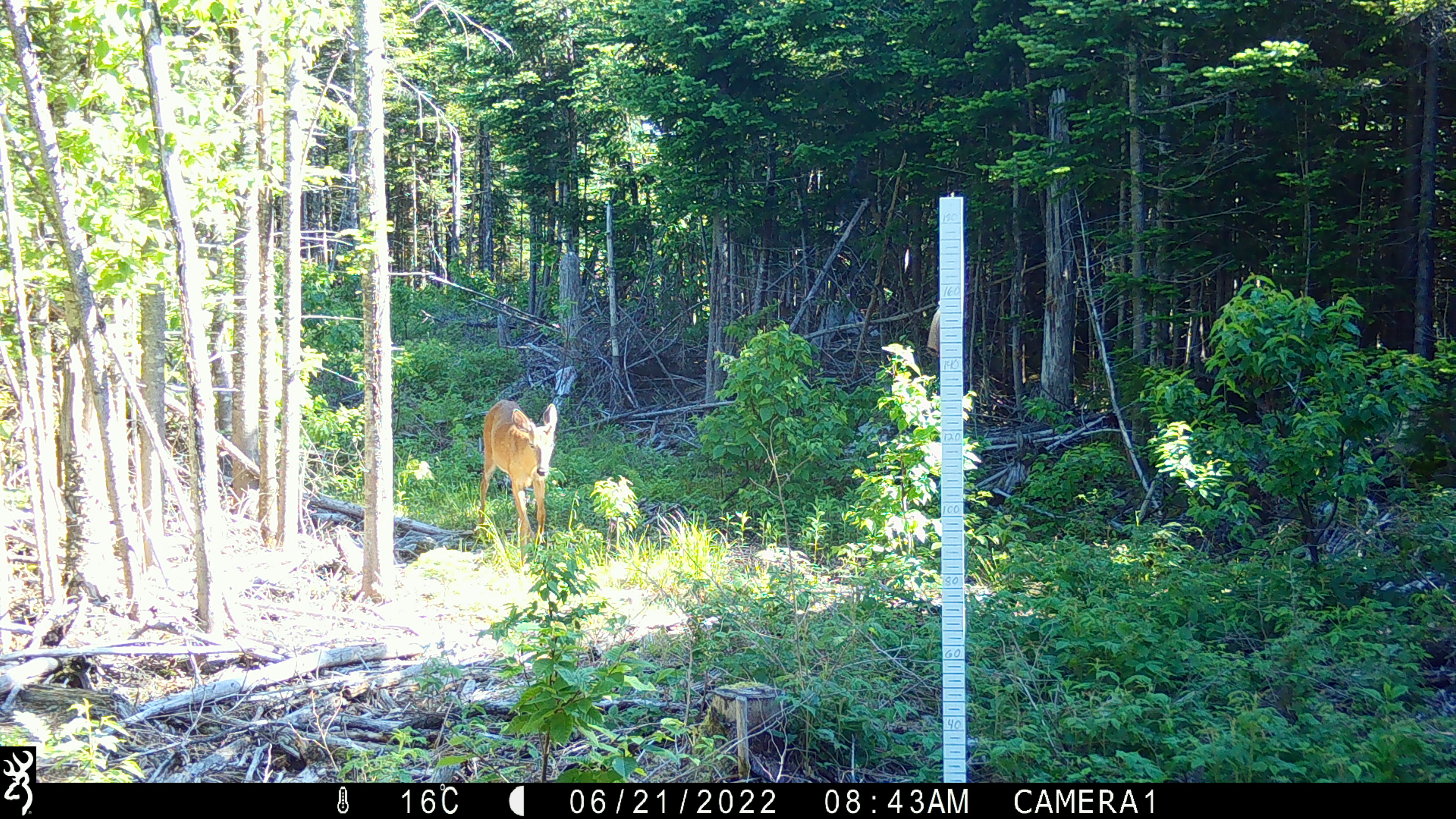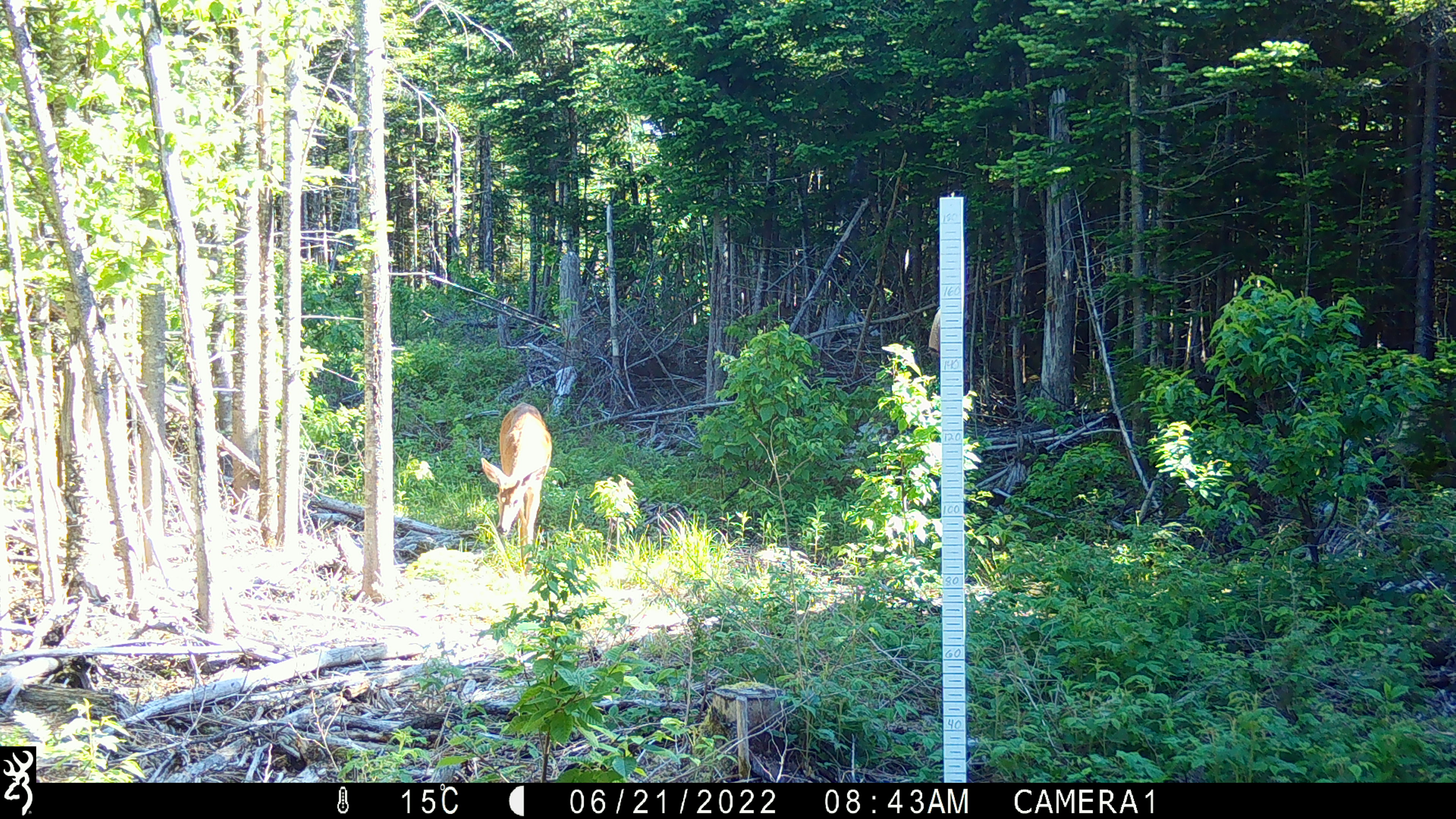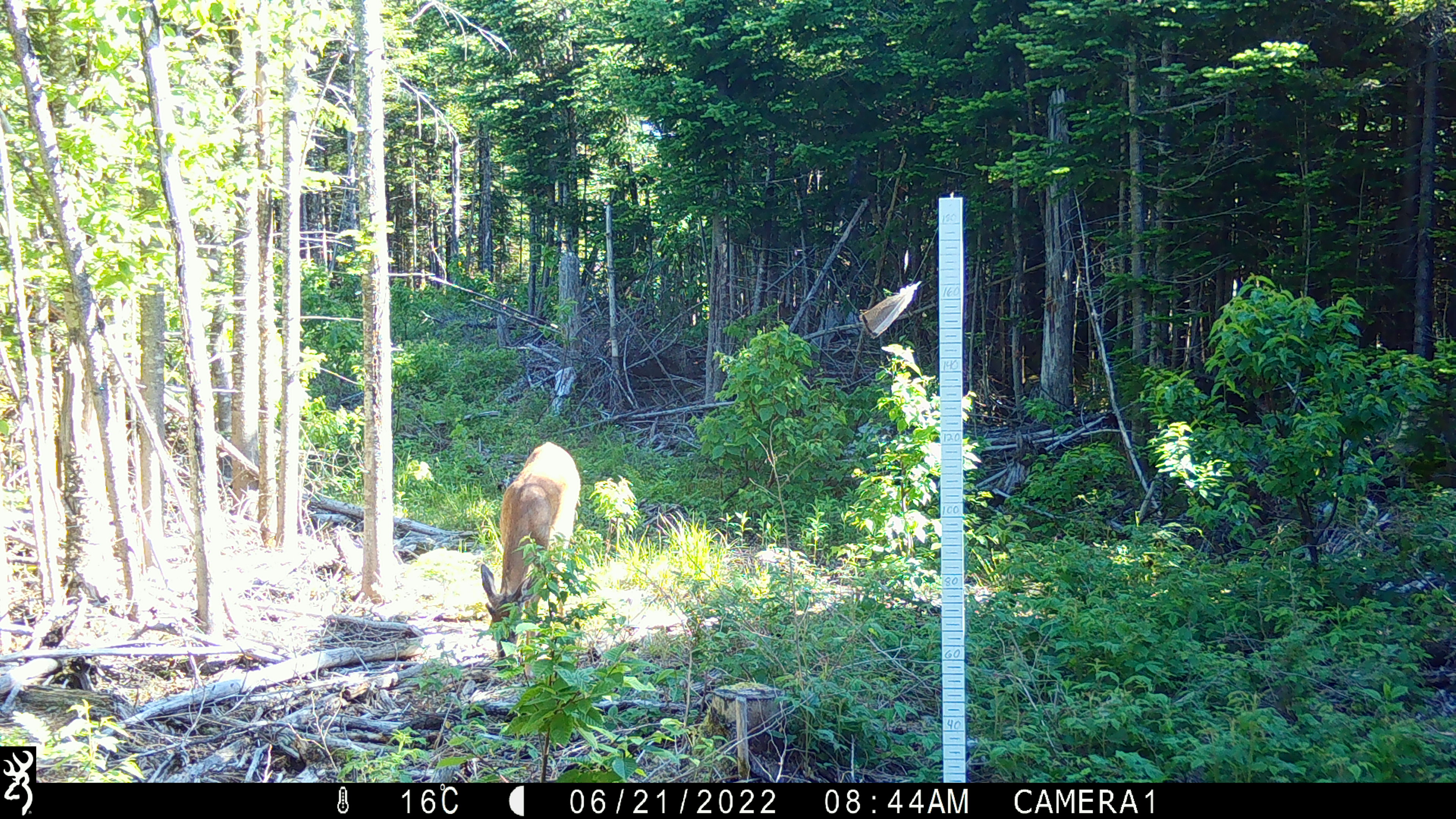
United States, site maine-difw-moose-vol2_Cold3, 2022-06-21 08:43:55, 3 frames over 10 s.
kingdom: Animalia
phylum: Chordata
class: Mammalia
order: Artiodactyla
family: Cervidae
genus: Odocoileus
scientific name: Odocoileus virginianus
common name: white-tailed deer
White-tailed deer (Odocoileus virginianus).